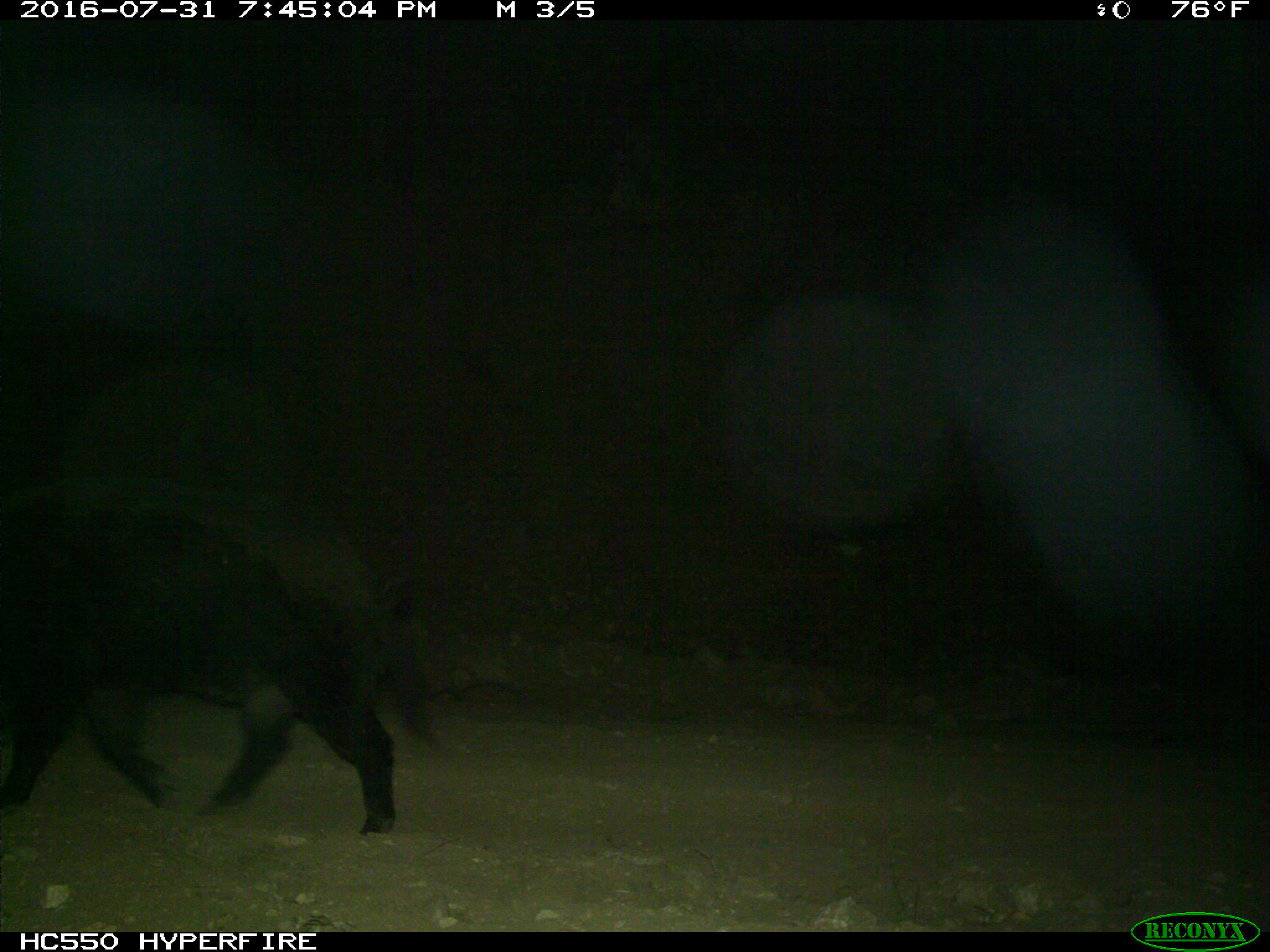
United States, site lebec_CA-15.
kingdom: Animalia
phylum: Chordata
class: Mammalia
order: Artiodactyla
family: Suidae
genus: Sus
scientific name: Sus scrofa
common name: wild boar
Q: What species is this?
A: Sus scrofa (wild boar).